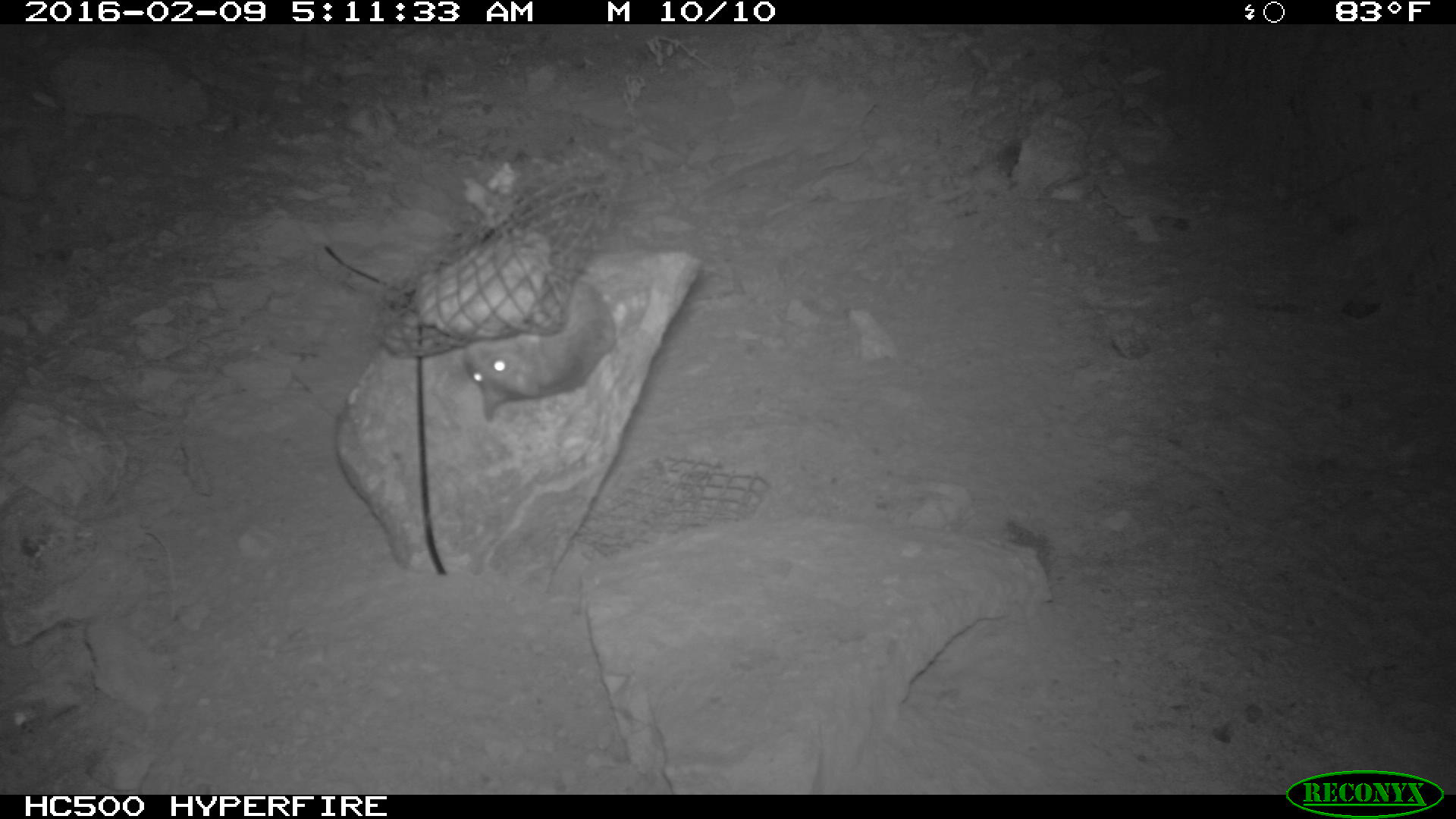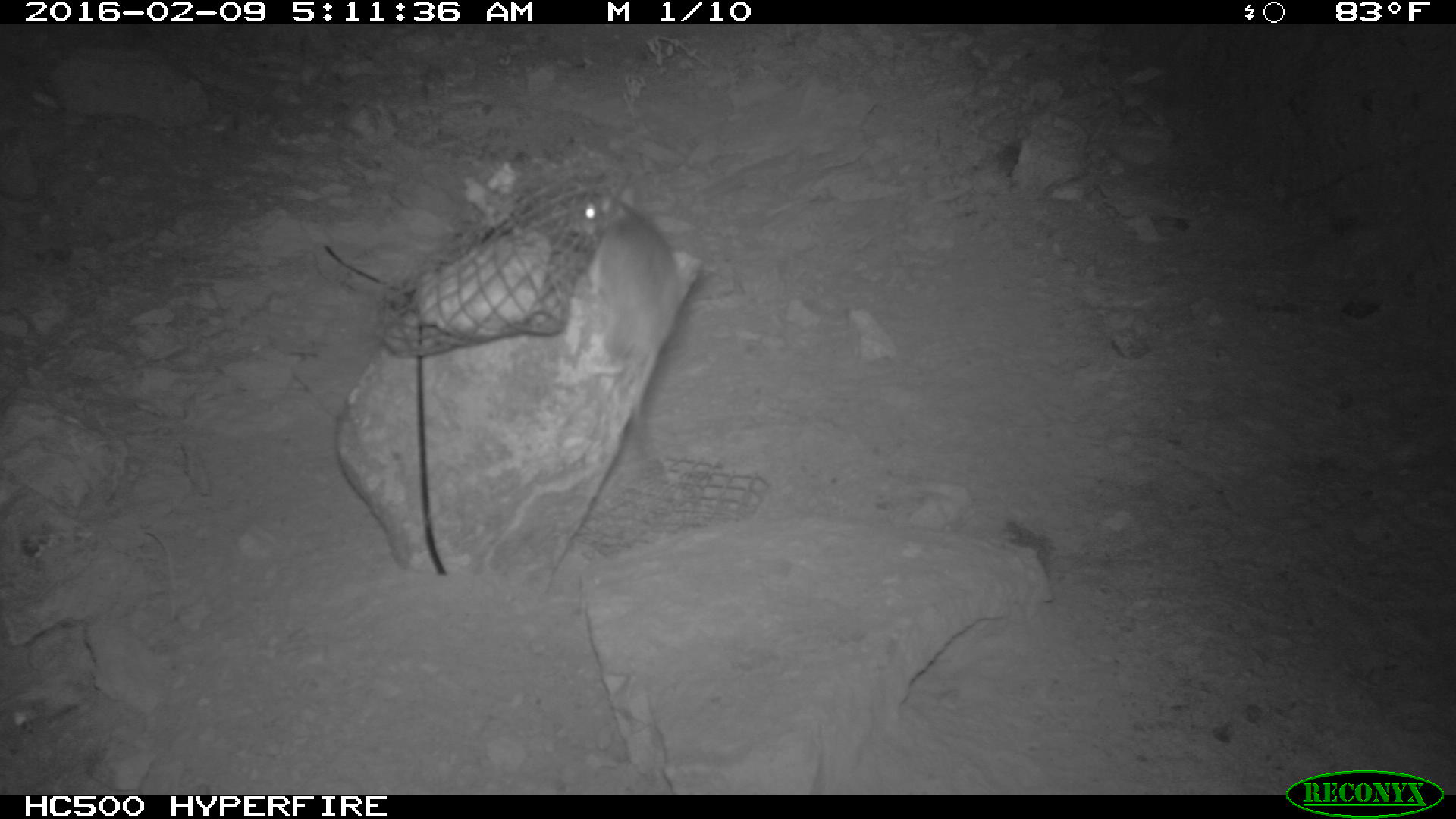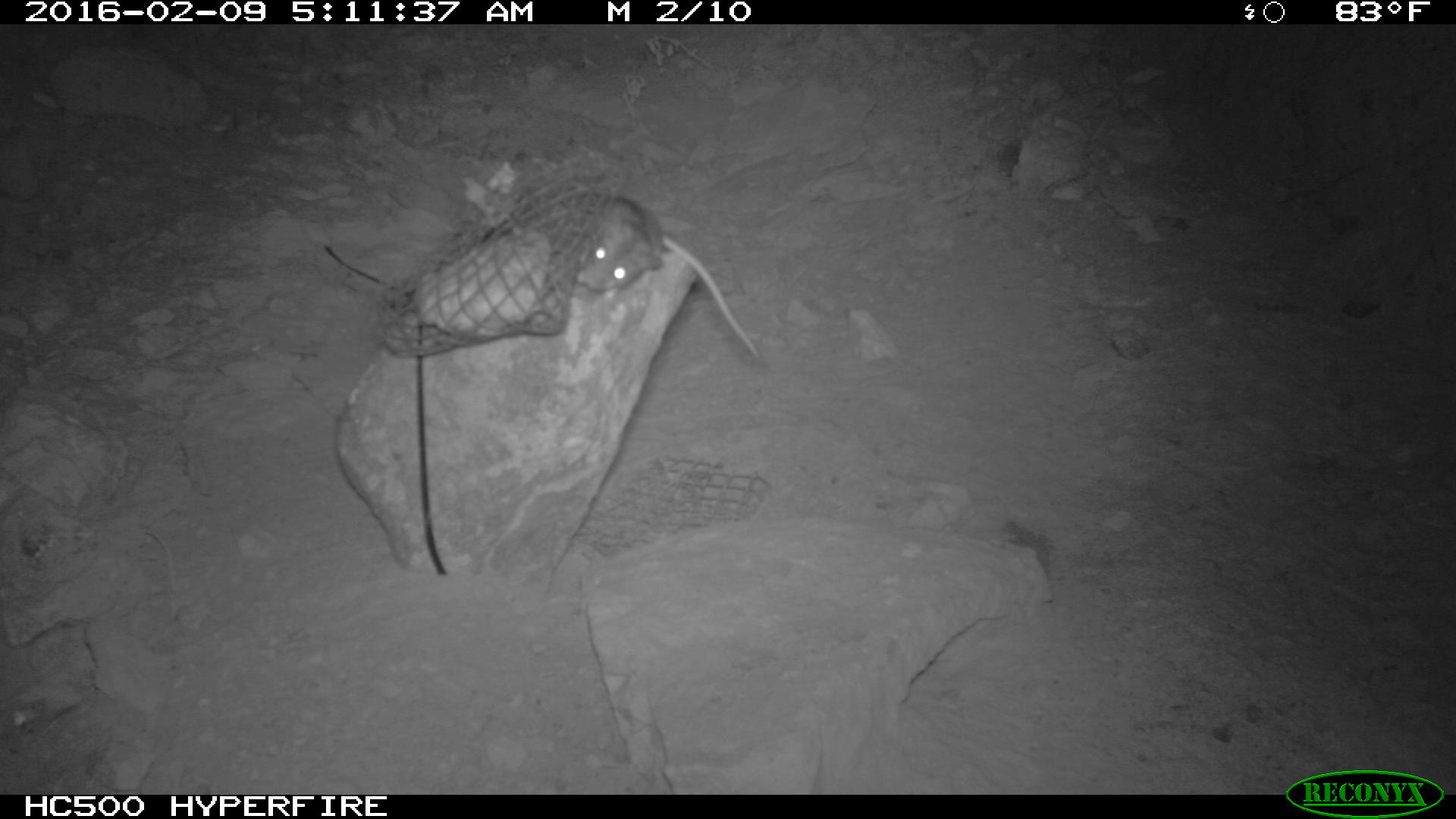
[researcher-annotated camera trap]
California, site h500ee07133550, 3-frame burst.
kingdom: Animalia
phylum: Chordata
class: Mammalia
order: Rodentia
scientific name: Rodentia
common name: rodent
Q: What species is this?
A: Rodent (Rodentia).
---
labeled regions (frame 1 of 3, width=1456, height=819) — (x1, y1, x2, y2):
rodent: (463, 268, 614, 421)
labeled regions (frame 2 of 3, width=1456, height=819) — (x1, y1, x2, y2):
rodent: (566, 194, 679, 460)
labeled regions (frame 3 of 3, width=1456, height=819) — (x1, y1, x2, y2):
rodent: (572, 193, 762, 360)